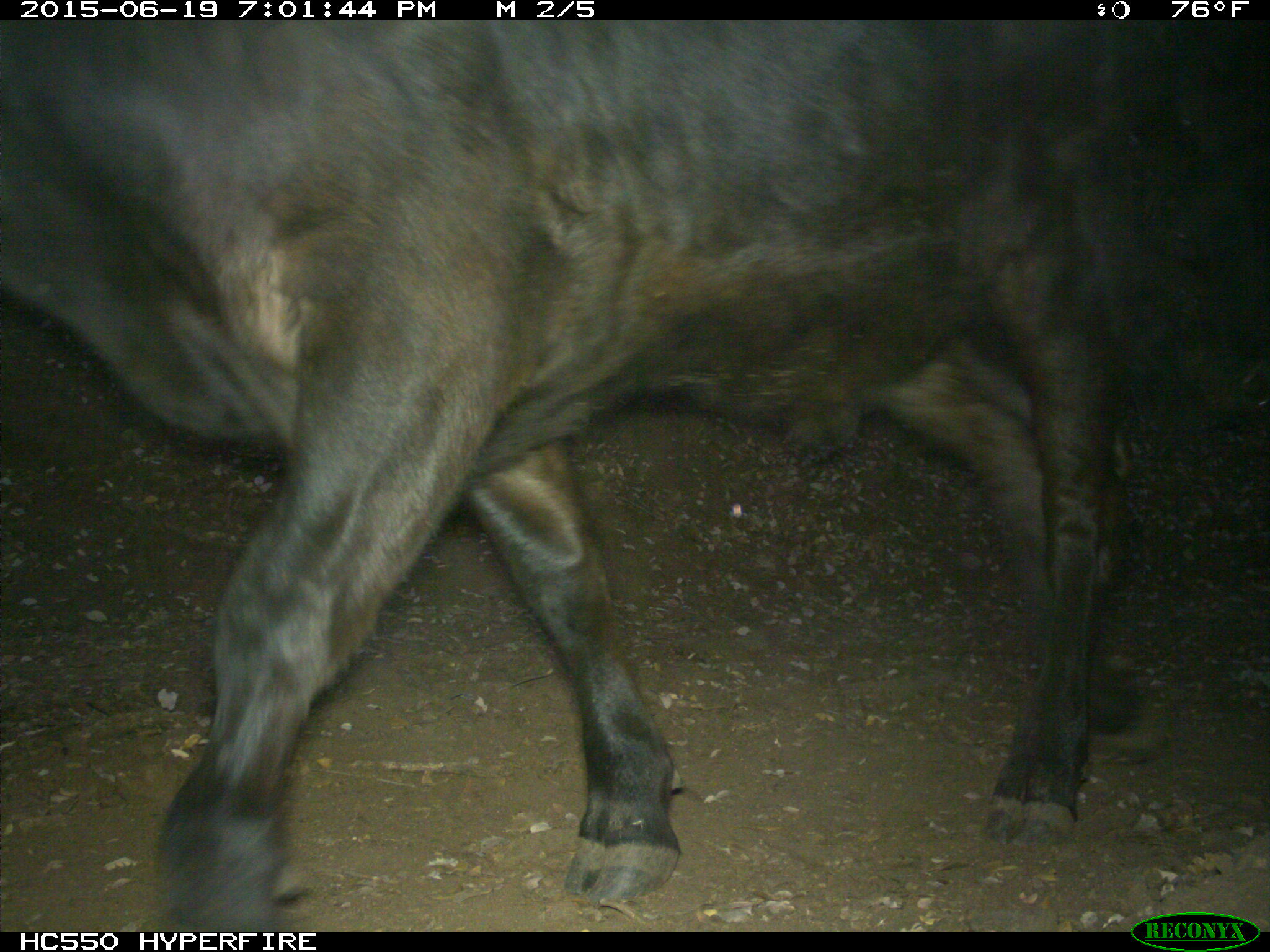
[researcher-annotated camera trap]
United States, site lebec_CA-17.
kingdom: Animalia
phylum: Chordata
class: Mammalia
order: Artiodactyla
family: Bovidae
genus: Bos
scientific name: Bos taurus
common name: domestic cow